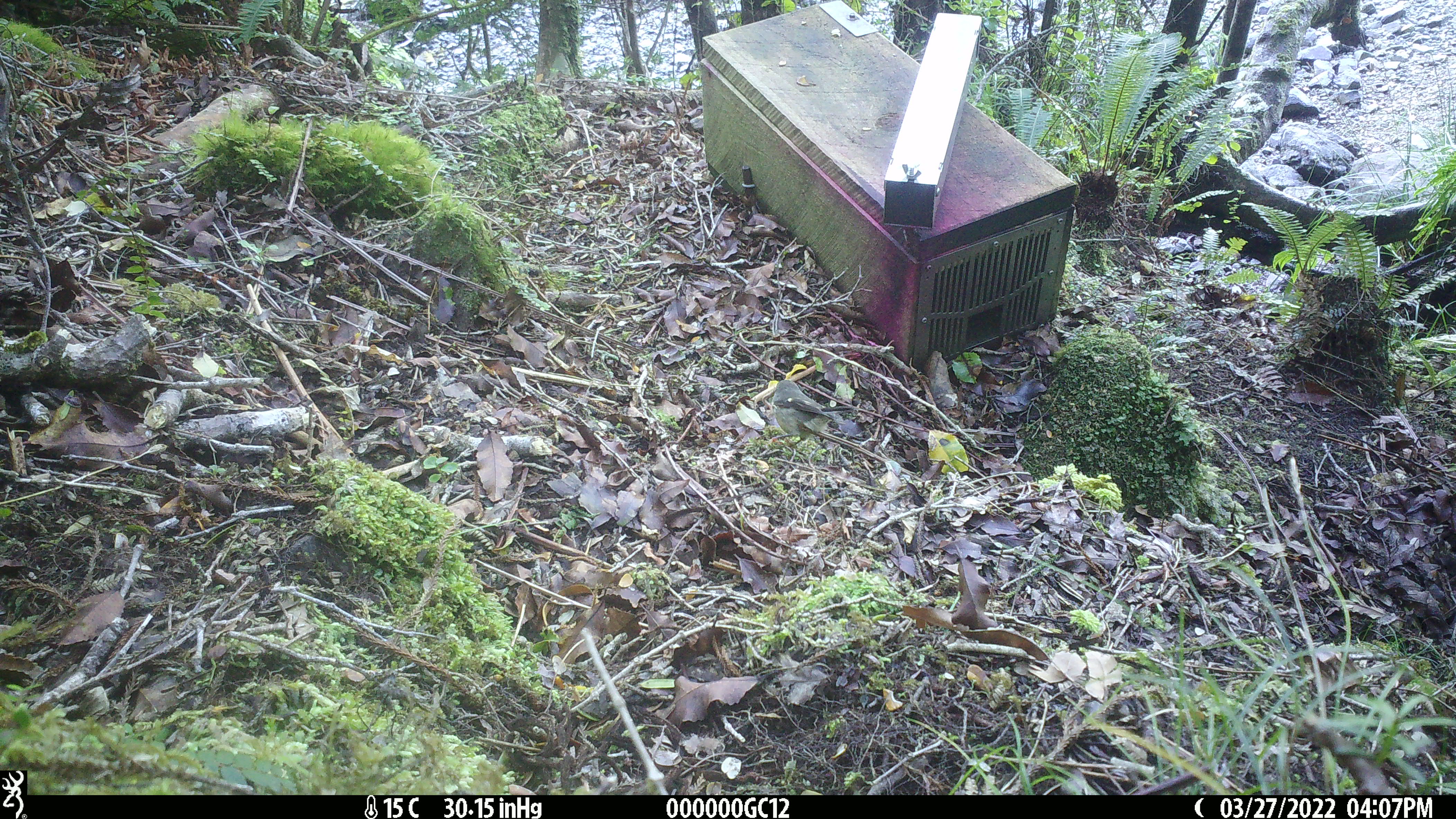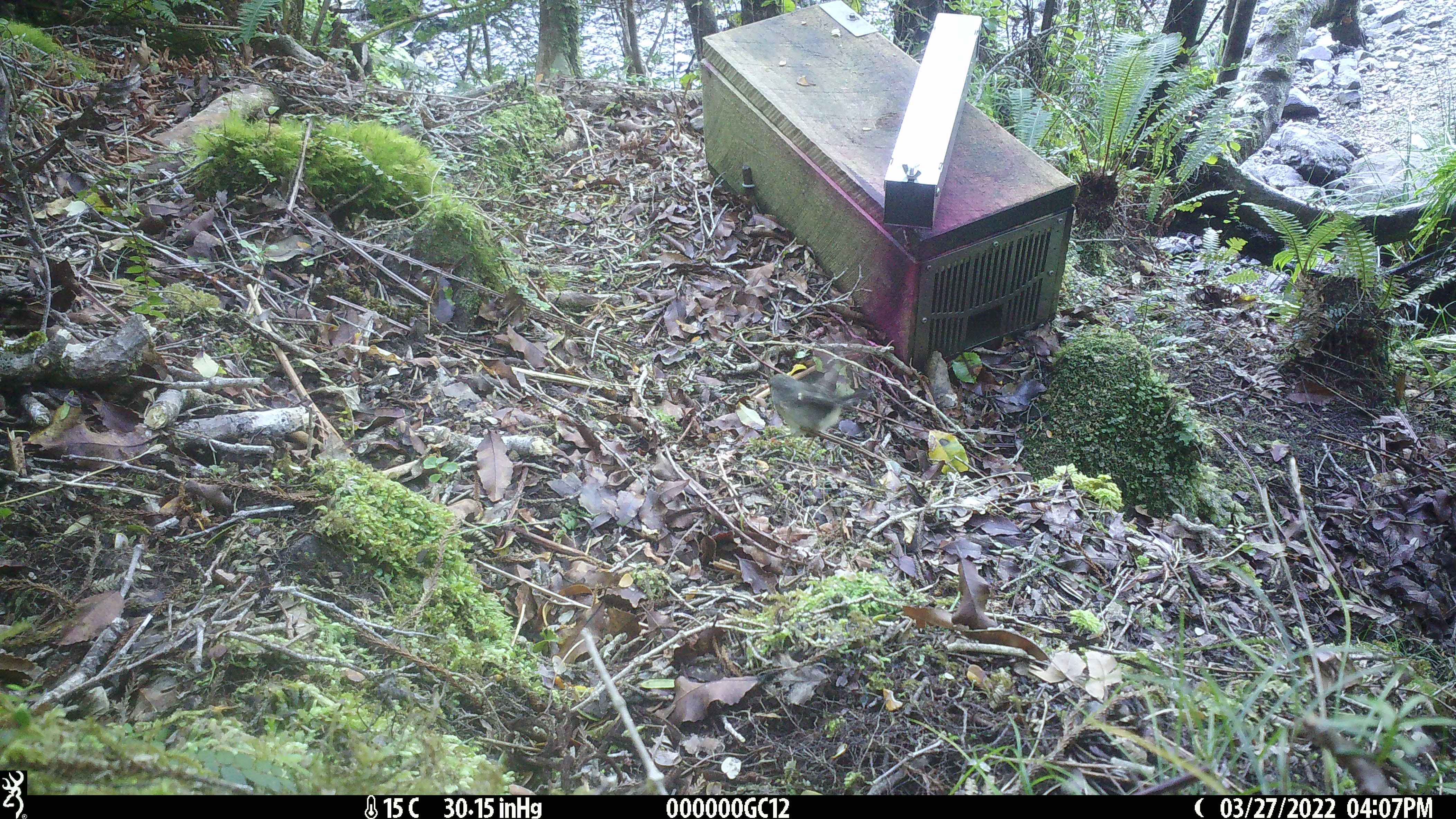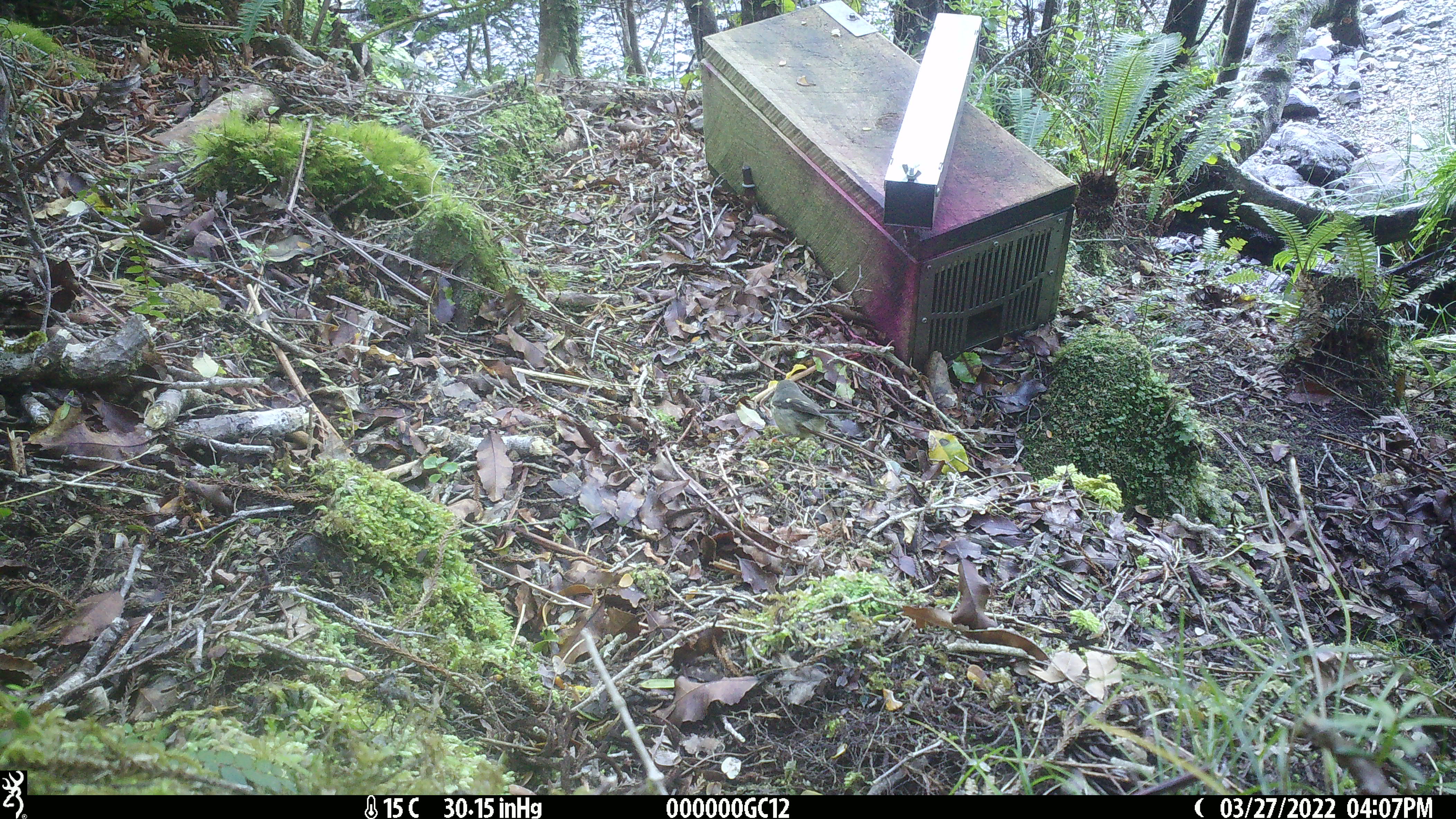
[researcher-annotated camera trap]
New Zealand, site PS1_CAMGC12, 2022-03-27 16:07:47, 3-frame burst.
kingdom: Animalia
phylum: Chordata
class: Aves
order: Passeriformes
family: Petroicidae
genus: Petroica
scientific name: Petroica macrocephala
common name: tomtit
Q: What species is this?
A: Tomtit (Petroica macrocephala).